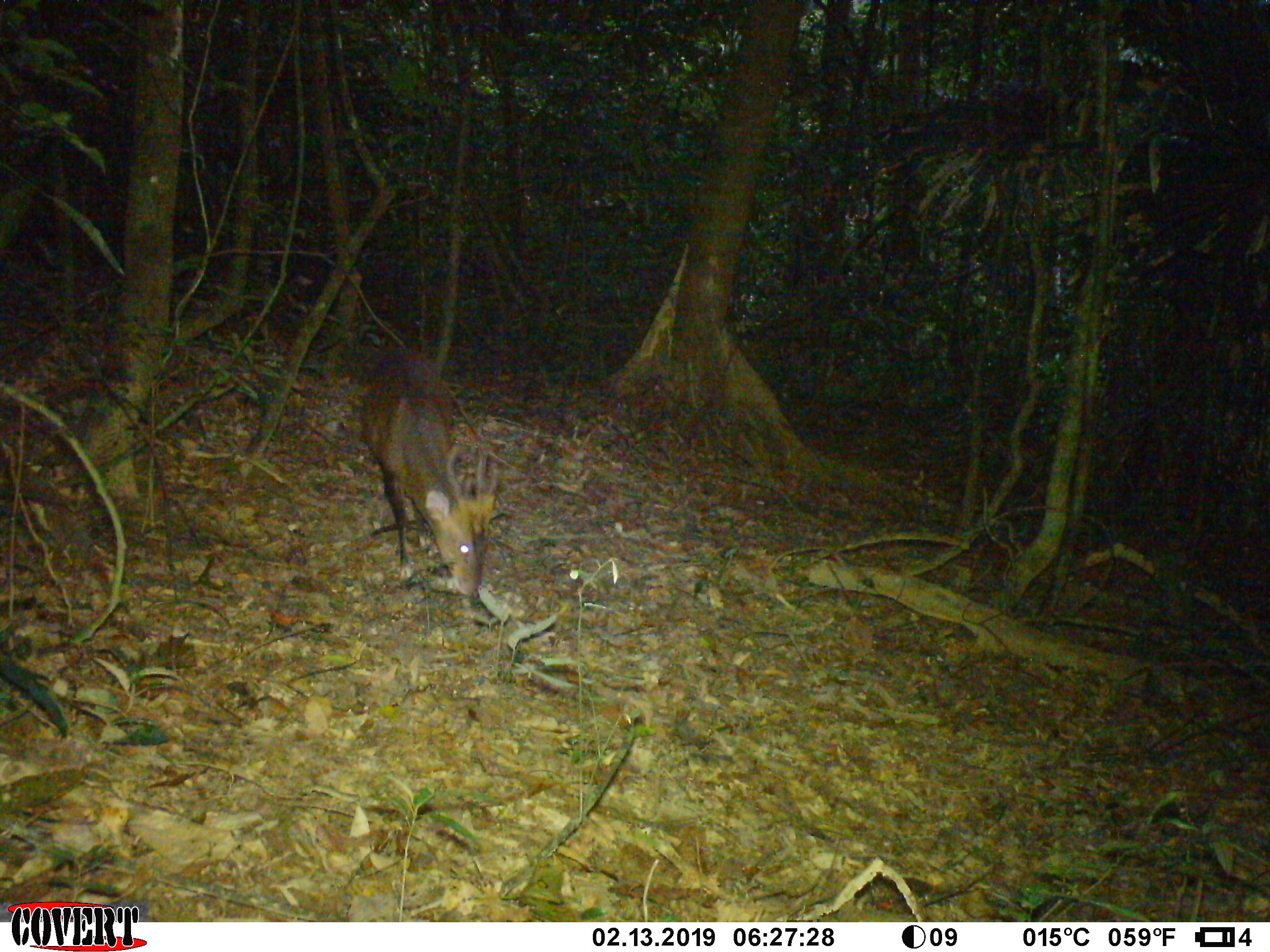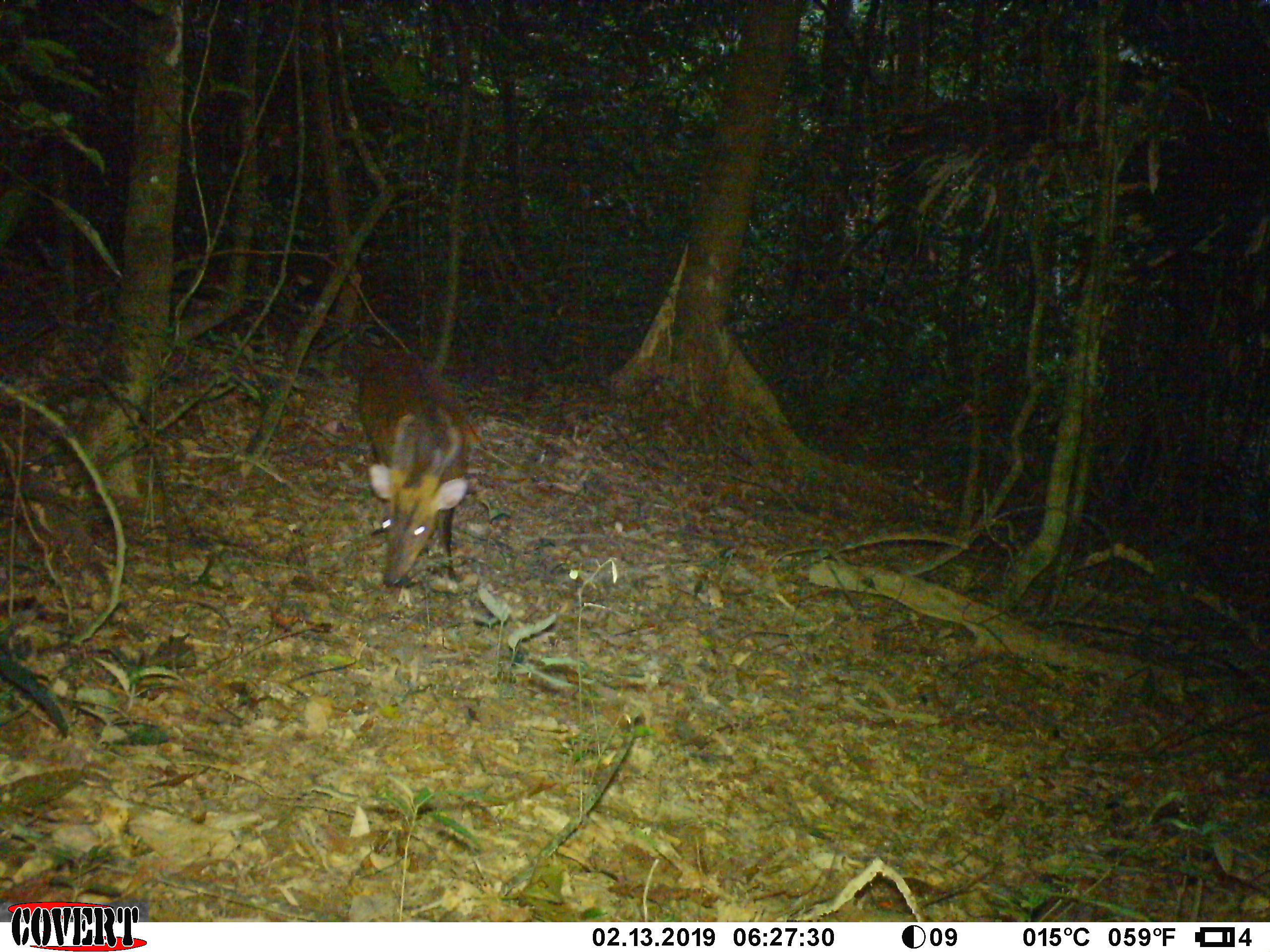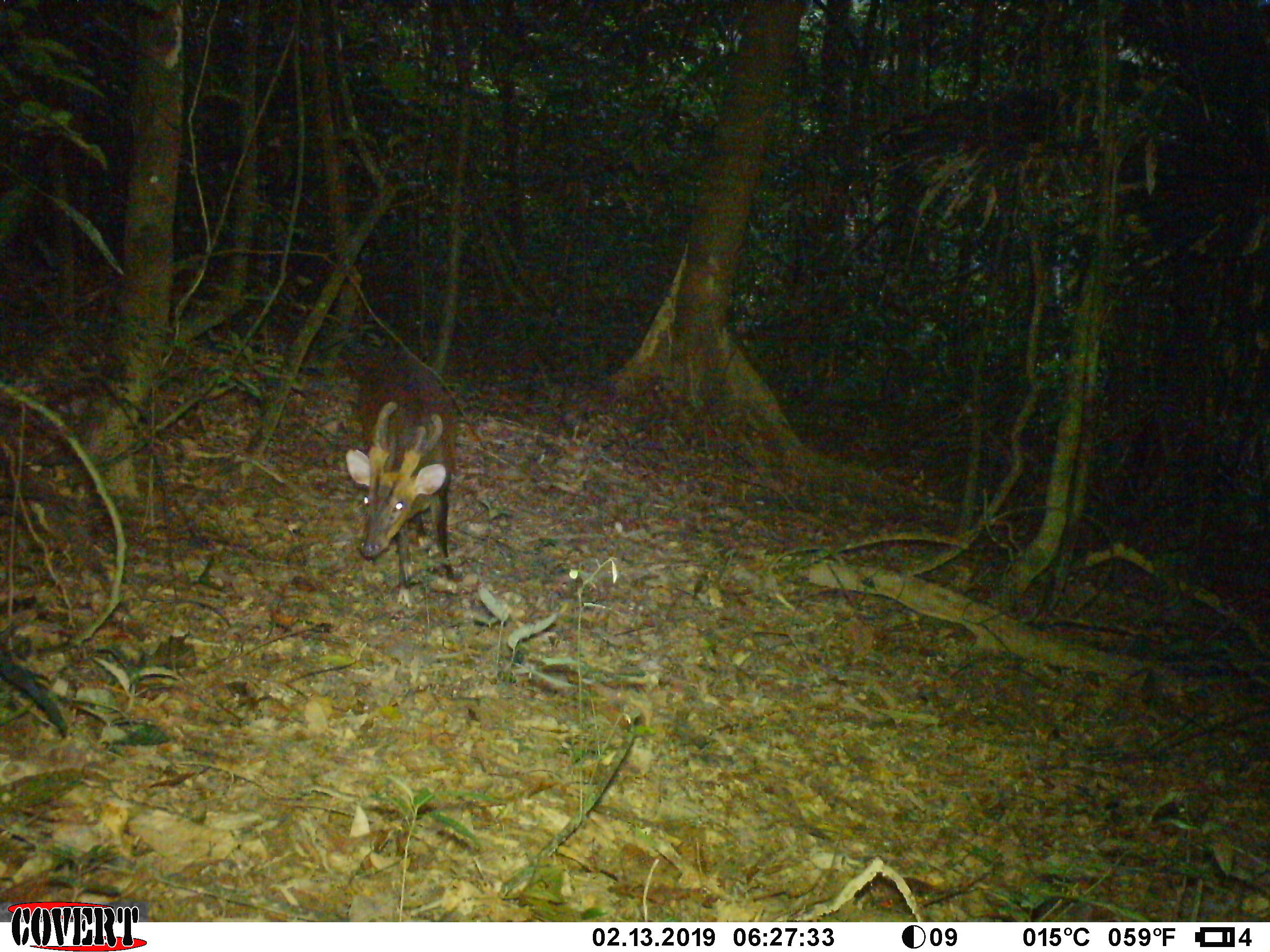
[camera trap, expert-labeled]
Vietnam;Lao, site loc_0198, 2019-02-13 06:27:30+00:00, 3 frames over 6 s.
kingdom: Animalia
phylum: Chordata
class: Mammalia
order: Artiodactyla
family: Cervidae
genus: Muntiacus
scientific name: Muntiacus vuquangensis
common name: large-antlered muntjac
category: large antlered muntjac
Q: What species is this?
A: Large antlered muntjac (large-antlered muntjac) (Muntiacus vuquangensis).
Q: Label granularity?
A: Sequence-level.